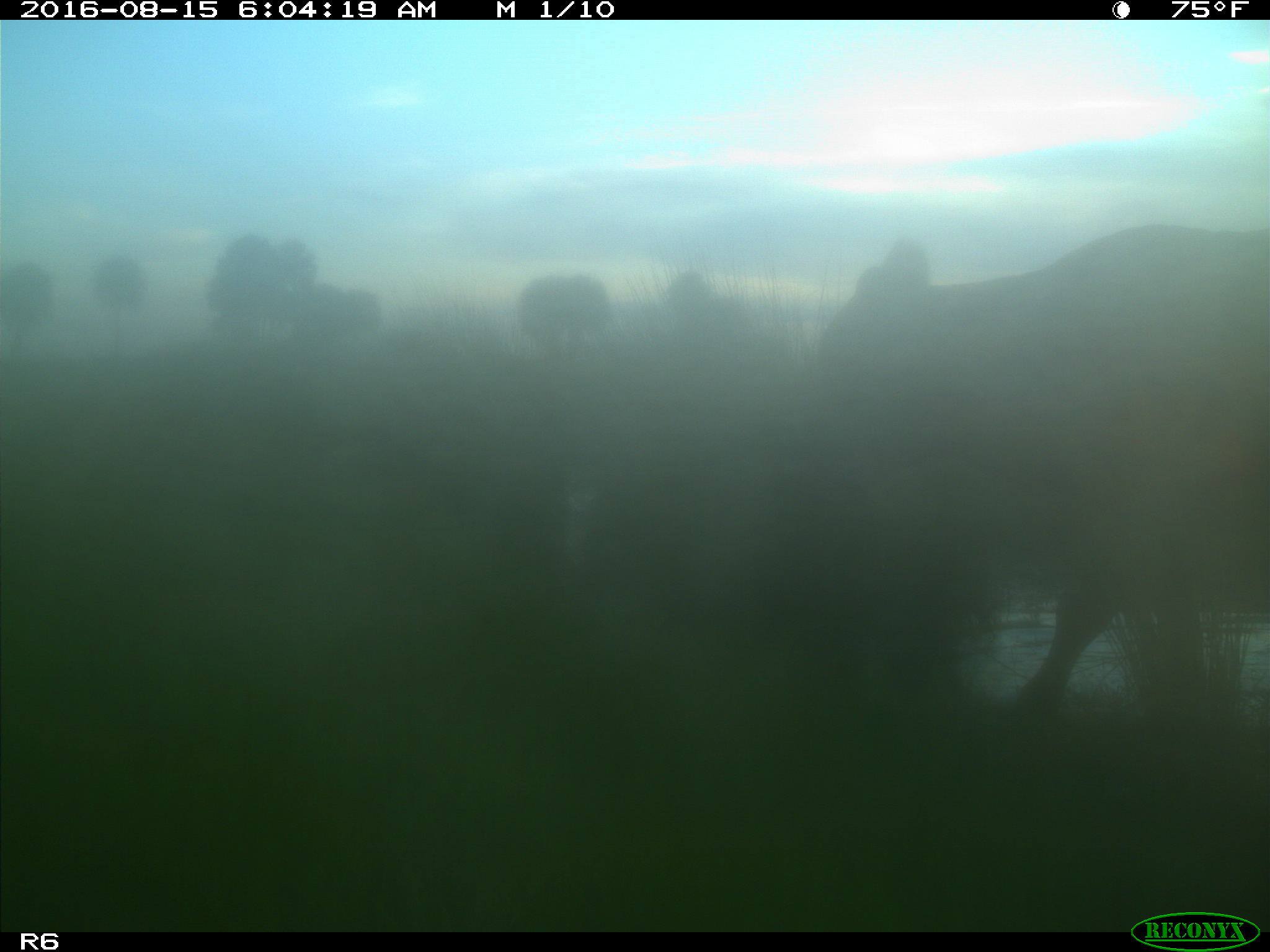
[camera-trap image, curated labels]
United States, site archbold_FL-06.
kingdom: Animalia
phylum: Chordata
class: Mammalia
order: Artiodactyla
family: Bovidae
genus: Bos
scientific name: Bos taurus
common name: domestic cow